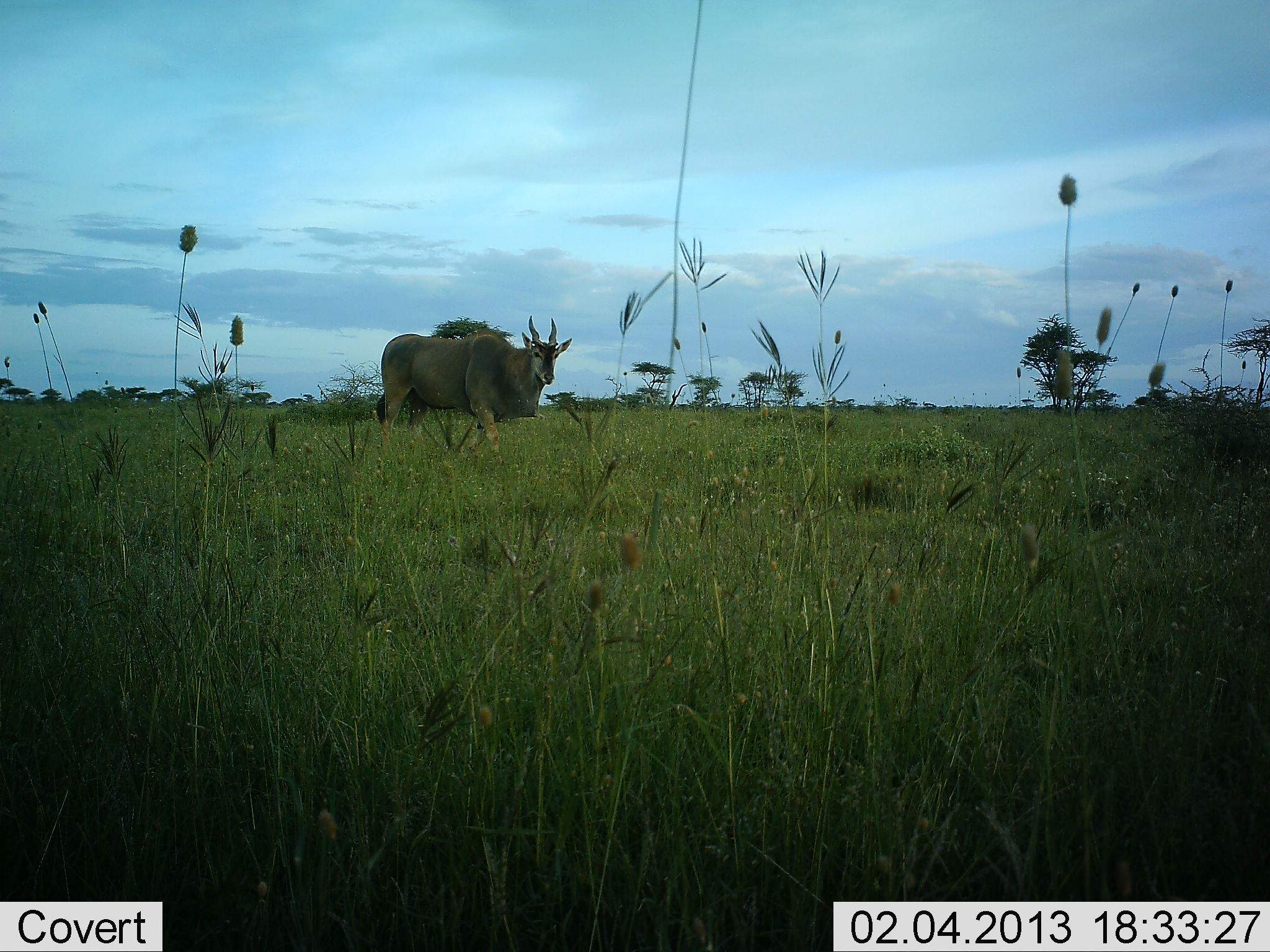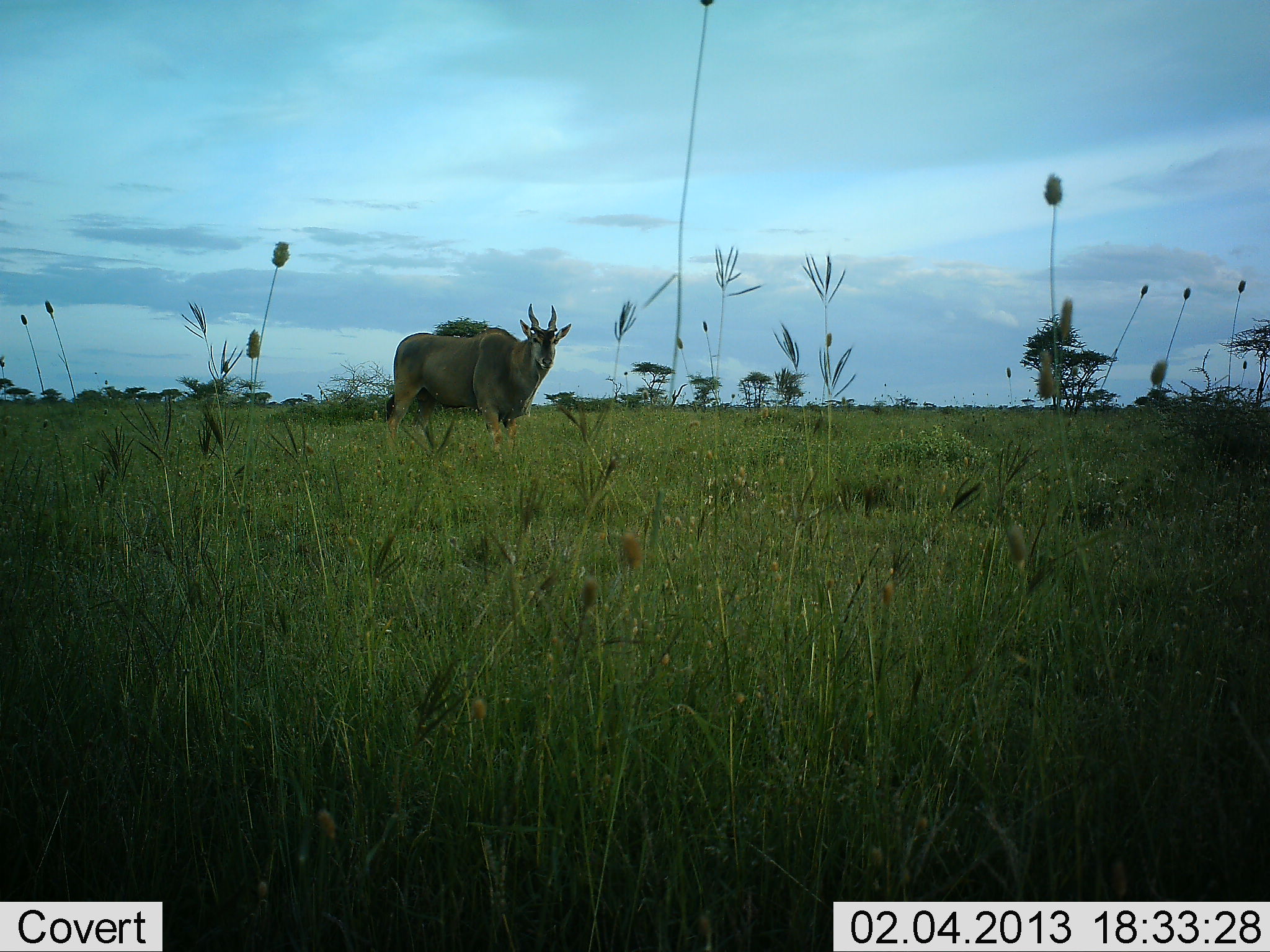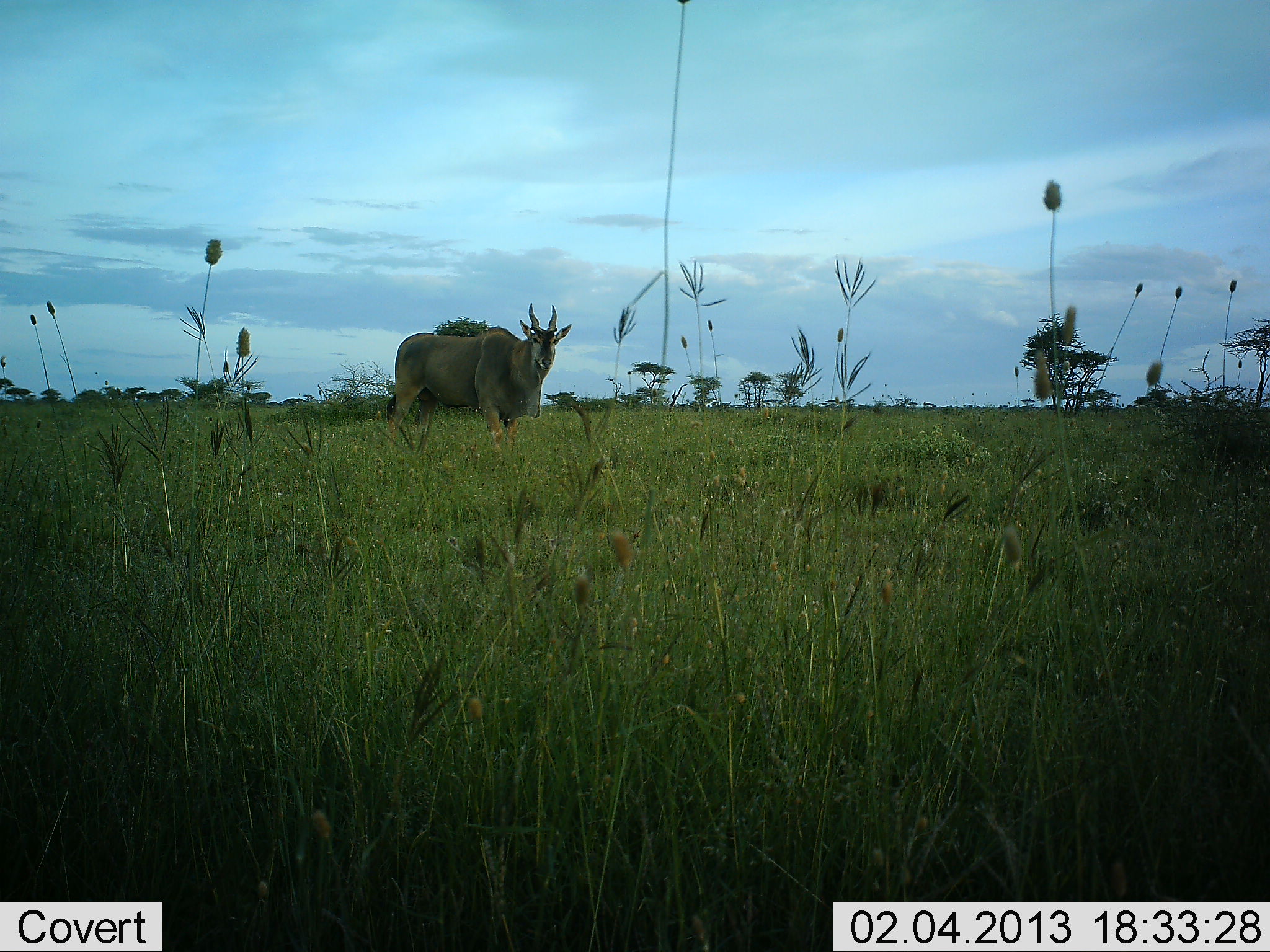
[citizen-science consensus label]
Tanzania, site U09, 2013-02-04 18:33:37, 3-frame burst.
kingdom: Animalia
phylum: Chordata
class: Mammalia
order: Artiodactyla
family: Bovidae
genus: Tragelaphus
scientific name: Tragelaphus oryx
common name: eland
Eland (Tragelaphus oryx), count 1. Behavior (volunteer vote fractions): standing 94%, resting 0%, moving 6%, interacting 0%. Young present (vote fraction): 0%. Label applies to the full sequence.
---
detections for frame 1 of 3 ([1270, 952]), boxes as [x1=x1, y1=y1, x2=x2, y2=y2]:
animal: [x1=375, y1=312, x2=572, y2=458]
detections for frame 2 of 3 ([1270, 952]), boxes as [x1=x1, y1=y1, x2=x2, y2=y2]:
animal: [x1=381, y1=301, x2=572, y2=459]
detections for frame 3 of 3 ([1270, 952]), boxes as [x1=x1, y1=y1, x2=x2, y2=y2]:
animal: [x1=383, y1=300, x2=572, y2=451]